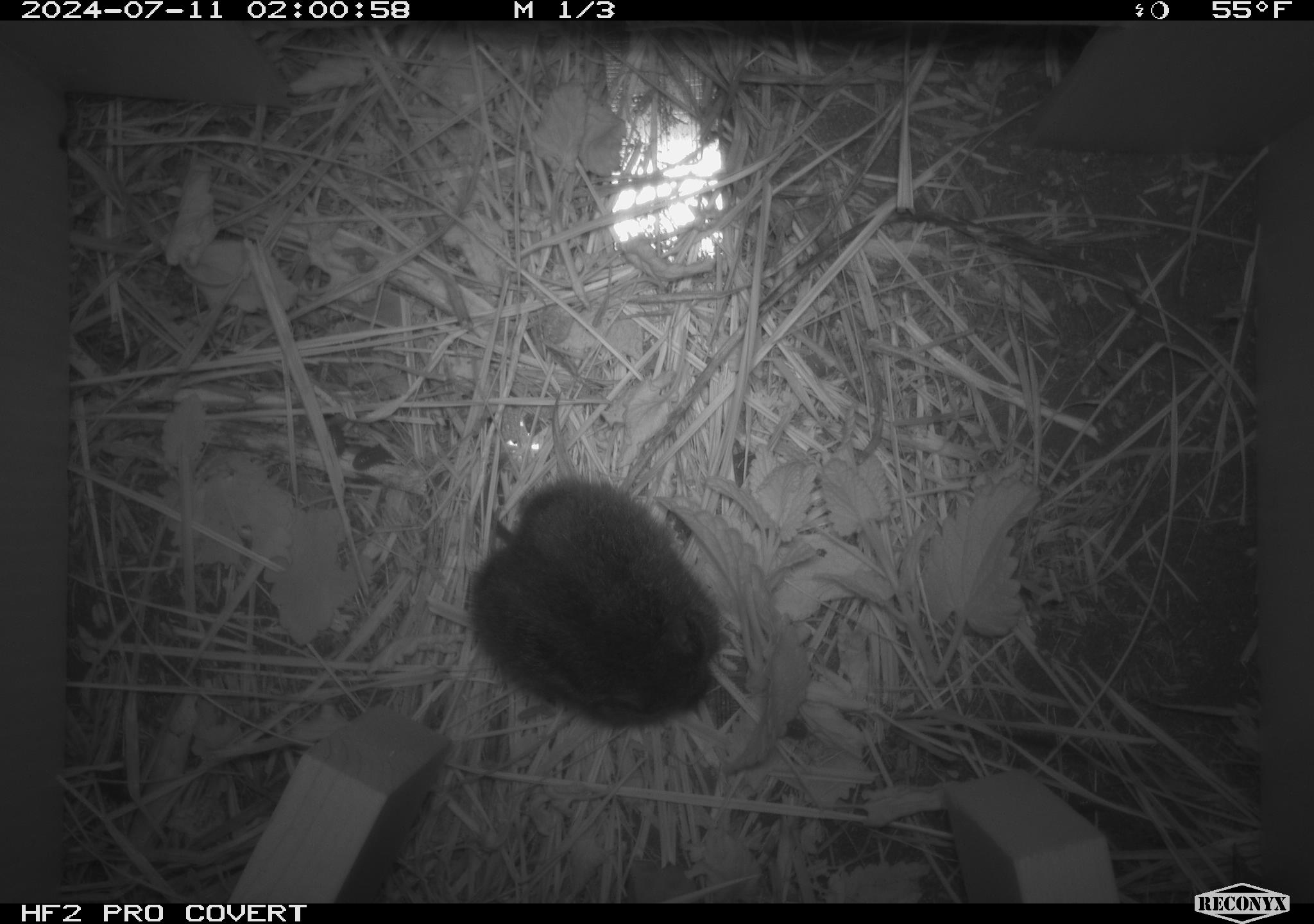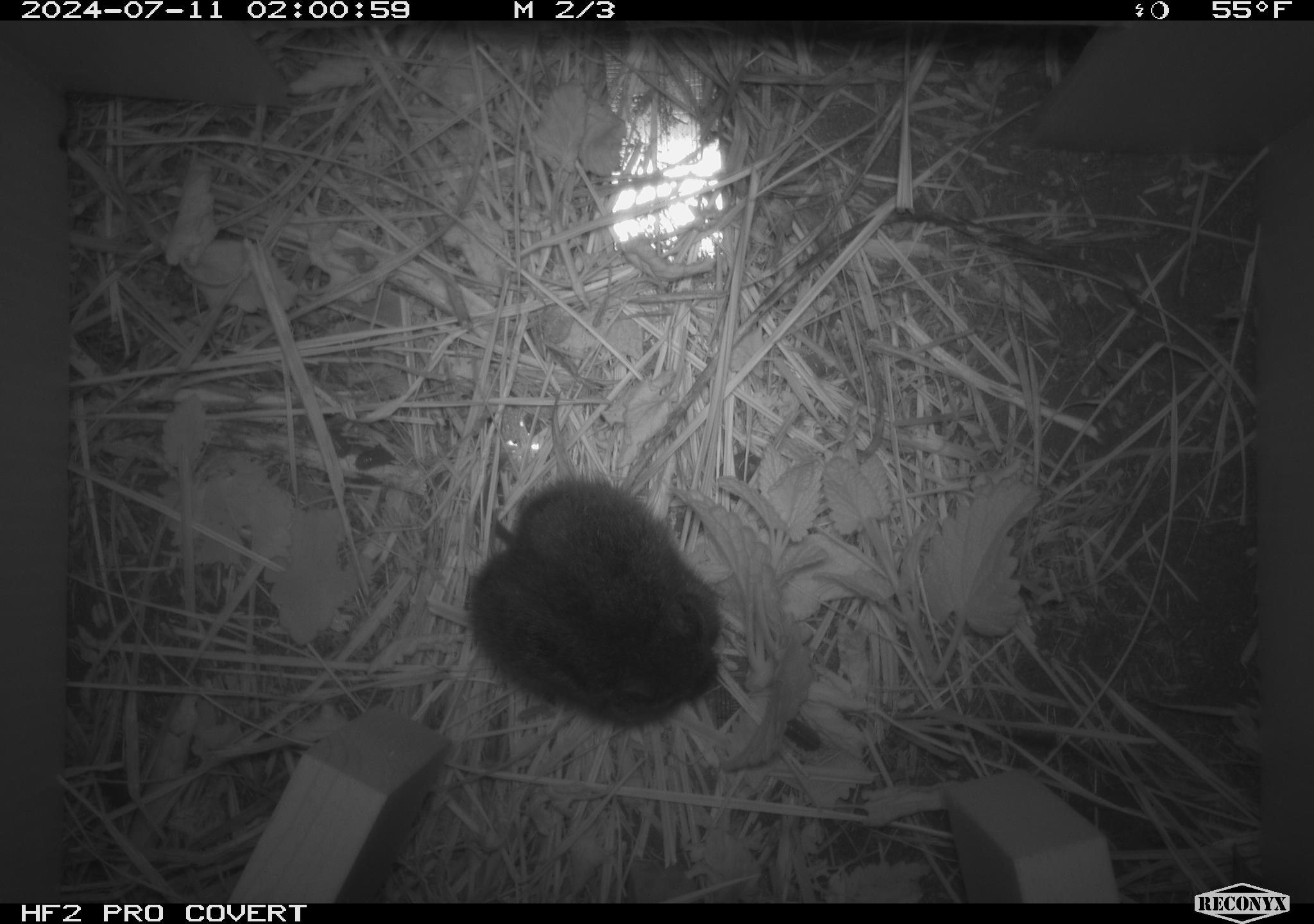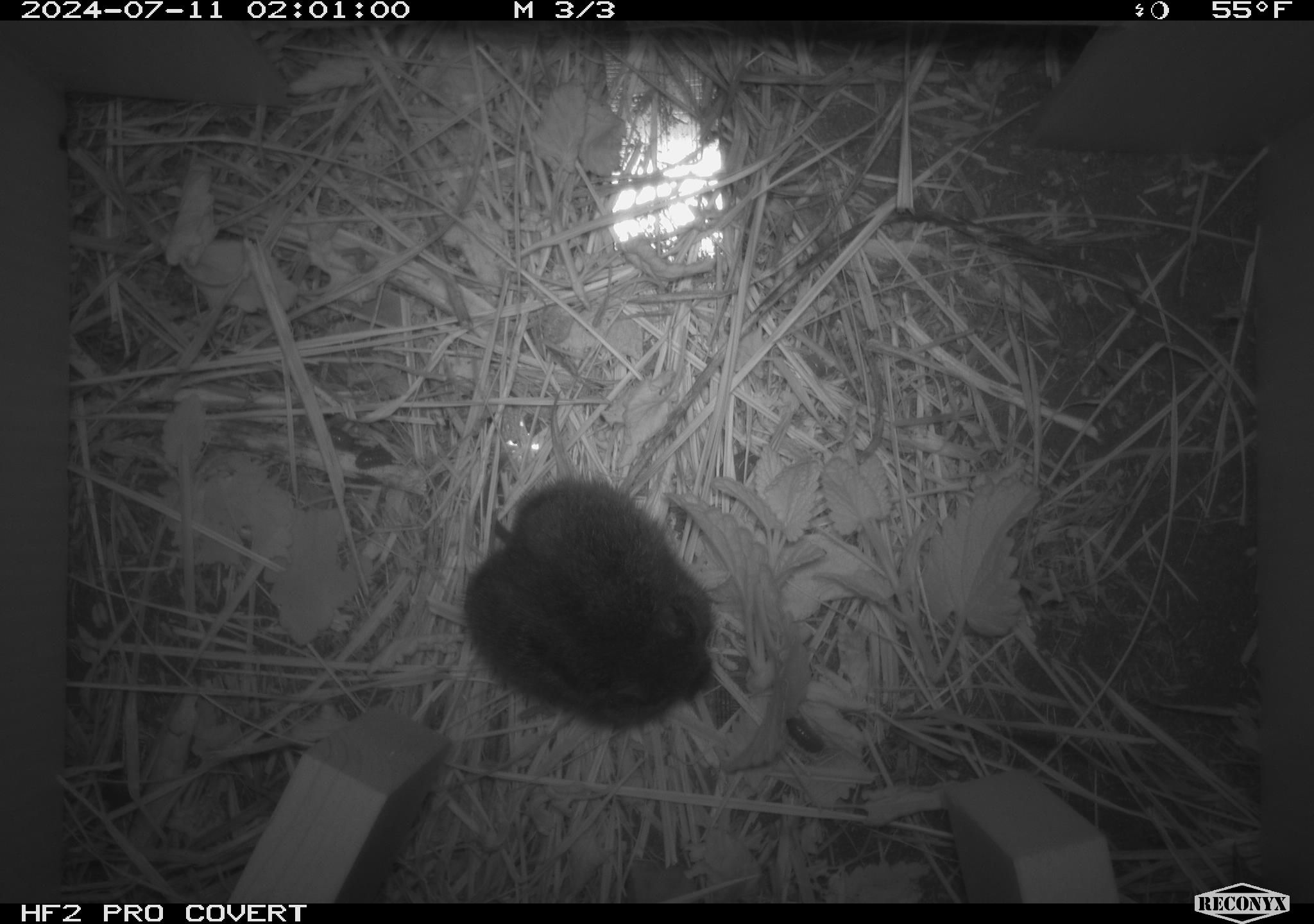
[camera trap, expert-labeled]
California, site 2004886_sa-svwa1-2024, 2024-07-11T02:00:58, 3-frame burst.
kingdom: Animalia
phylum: Chordata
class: Mammalia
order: Rodentia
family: Cricetidae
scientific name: Arvicolinae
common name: voles, lemmings, and muskrats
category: arvicolinae subfamily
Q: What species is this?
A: Arvicolinae subfamily (voles, lemmings, and muskrats) (Arvicolinae).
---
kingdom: Animalia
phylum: Arthropoda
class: Malacostraca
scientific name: Malacostraca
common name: amphipods, crabs, isopods, krill, lobsters and shrimps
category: malacostracan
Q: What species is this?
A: Malacostracan (amphipods, crabs, isopods, krill, lobsters and shrimps) (Malacostraca).